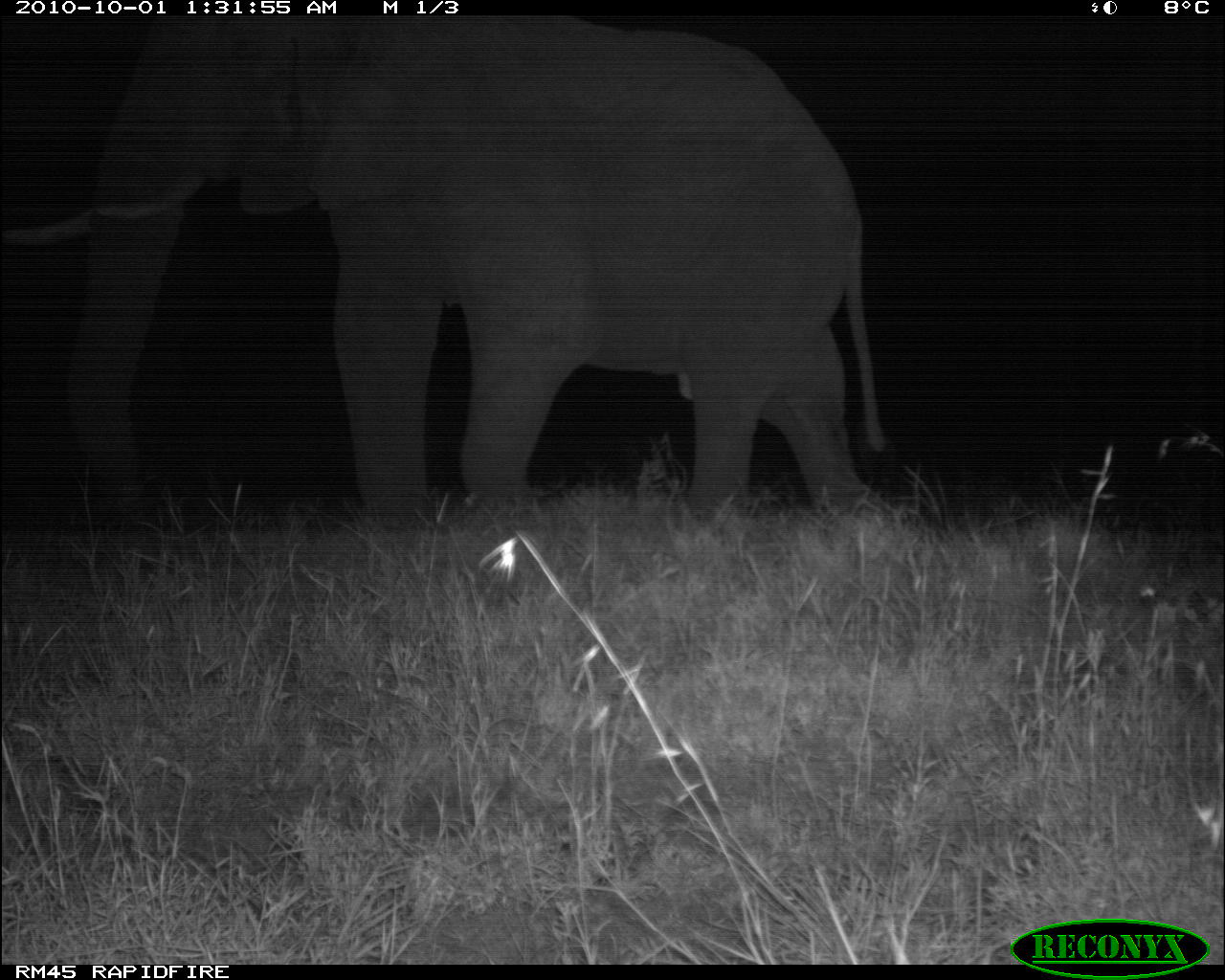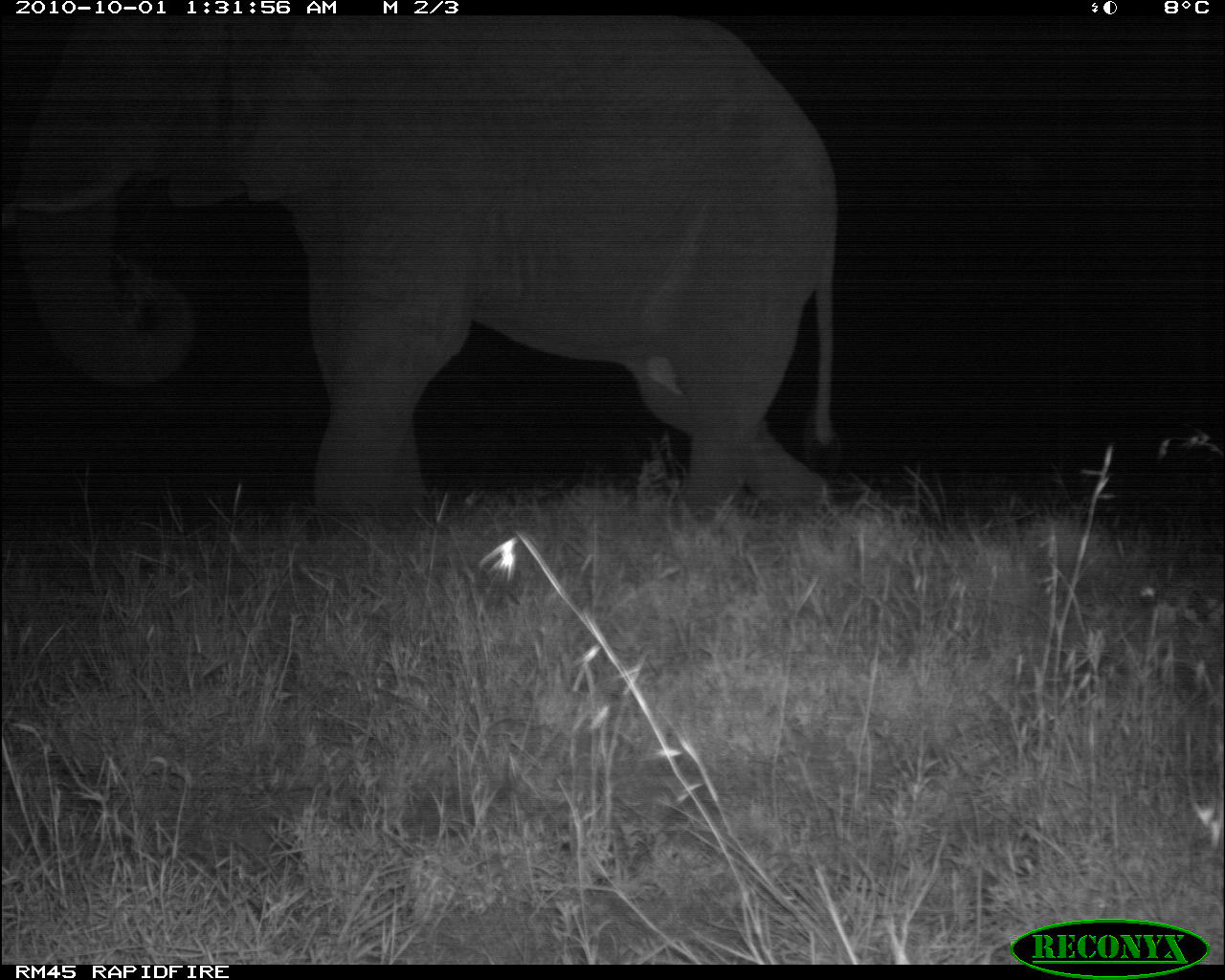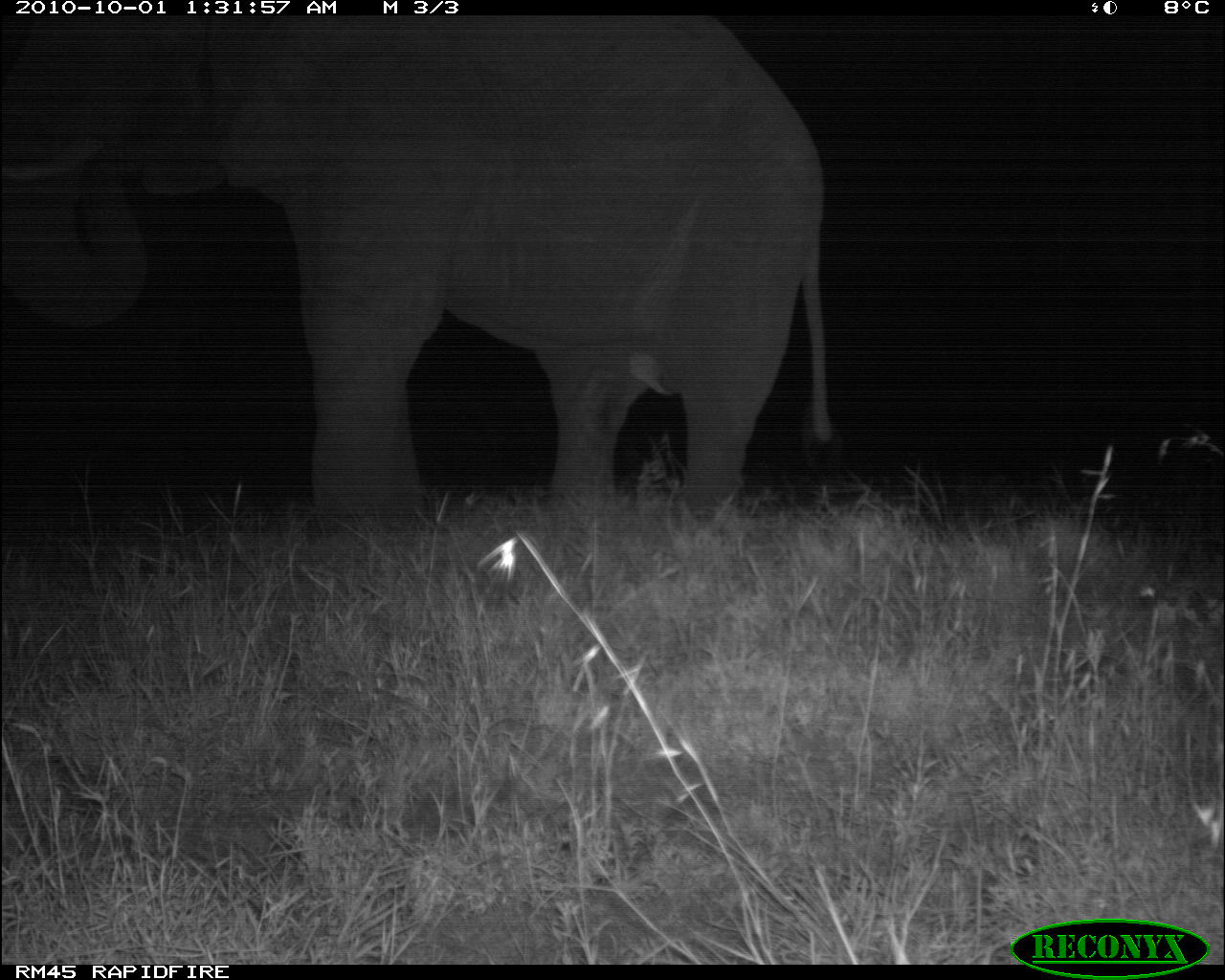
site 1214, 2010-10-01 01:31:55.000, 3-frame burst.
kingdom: Animalia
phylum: Chordata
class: Mammalia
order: Proboscidea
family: Elephantidae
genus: Loxodonta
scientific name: Loxodonta africana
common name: african bush elephant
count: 1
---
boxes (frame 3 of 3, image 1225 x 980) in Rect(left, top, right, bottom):
loxodonta africana: Rect(3, 18, 832, 521)